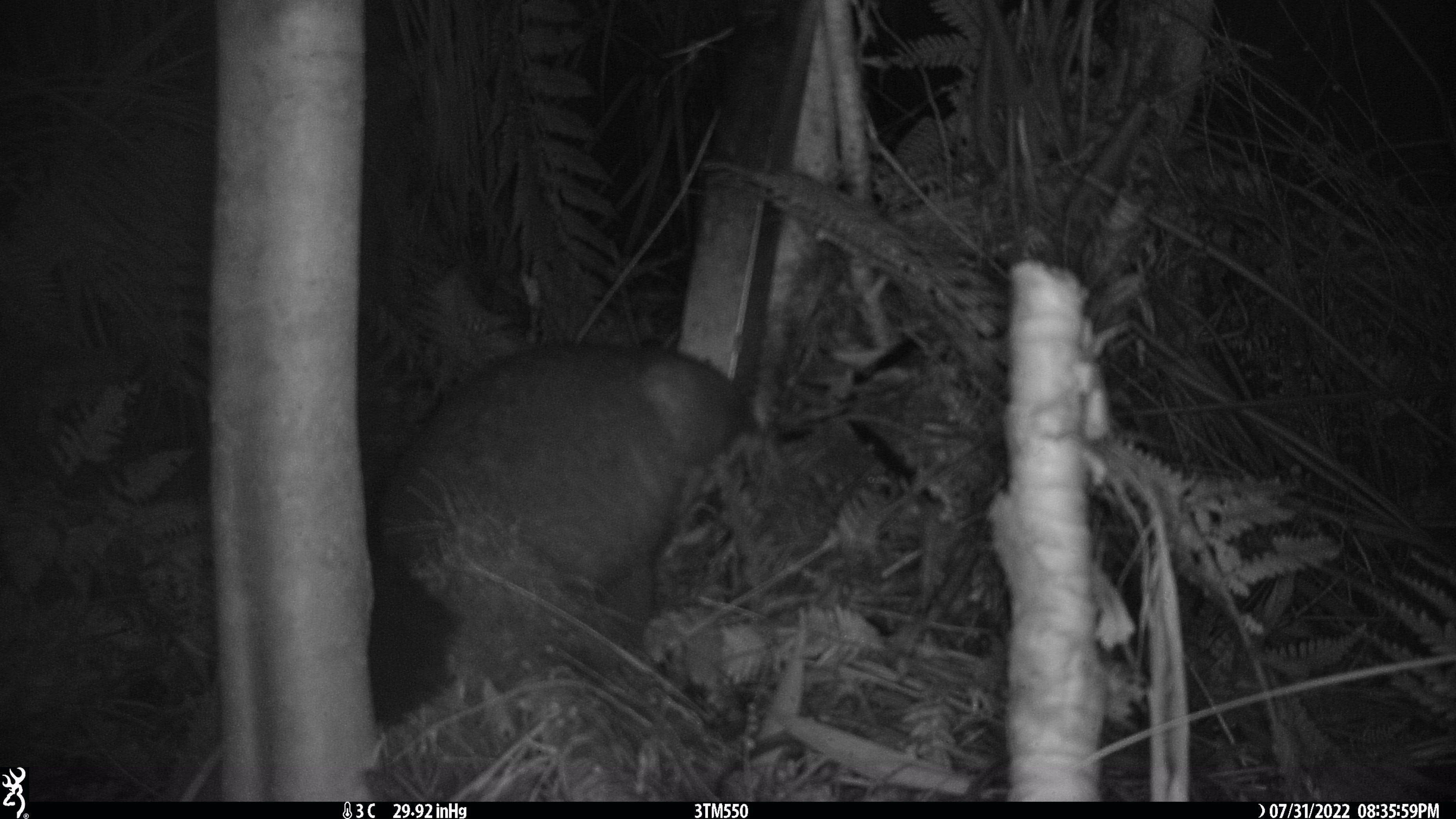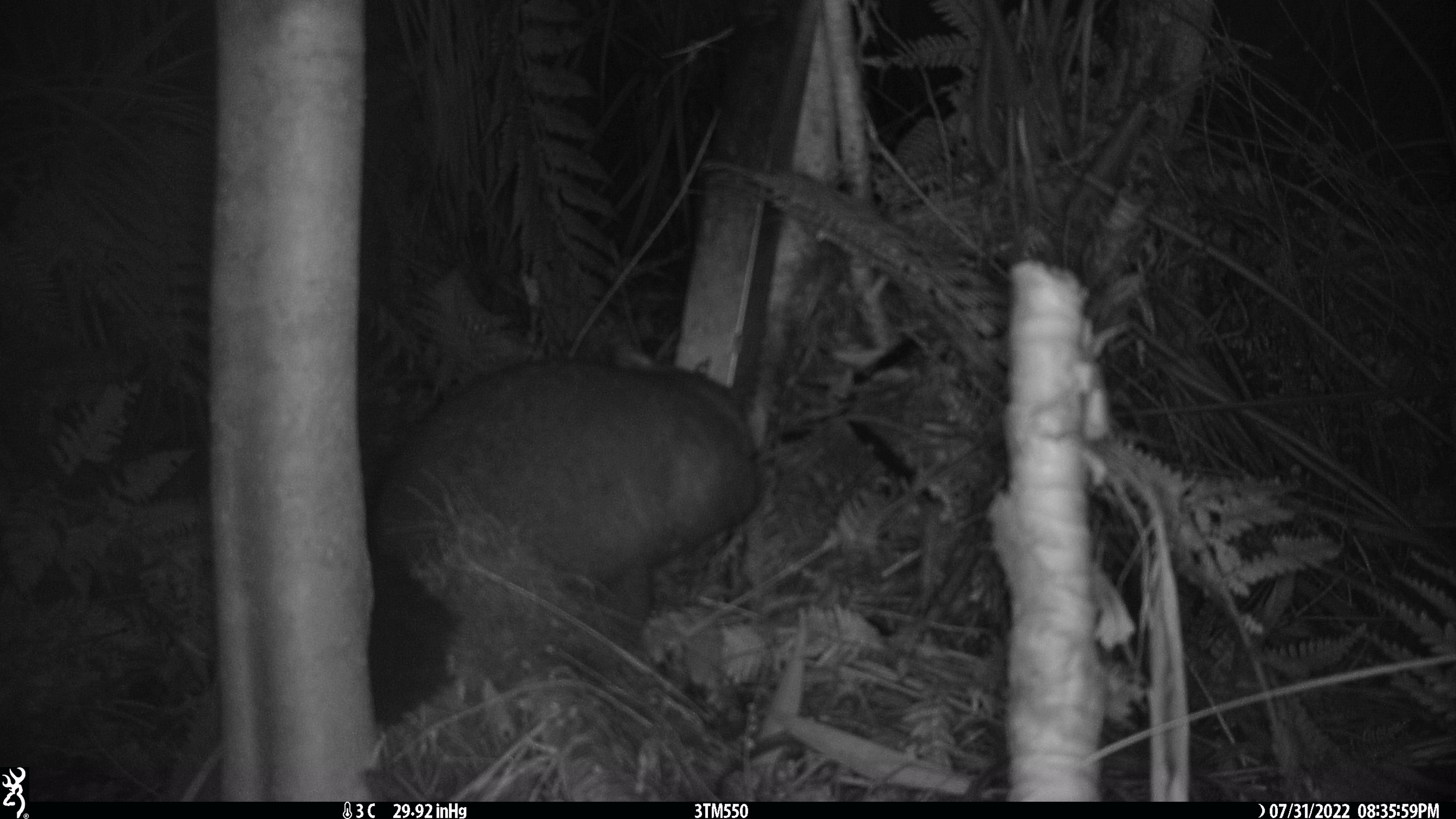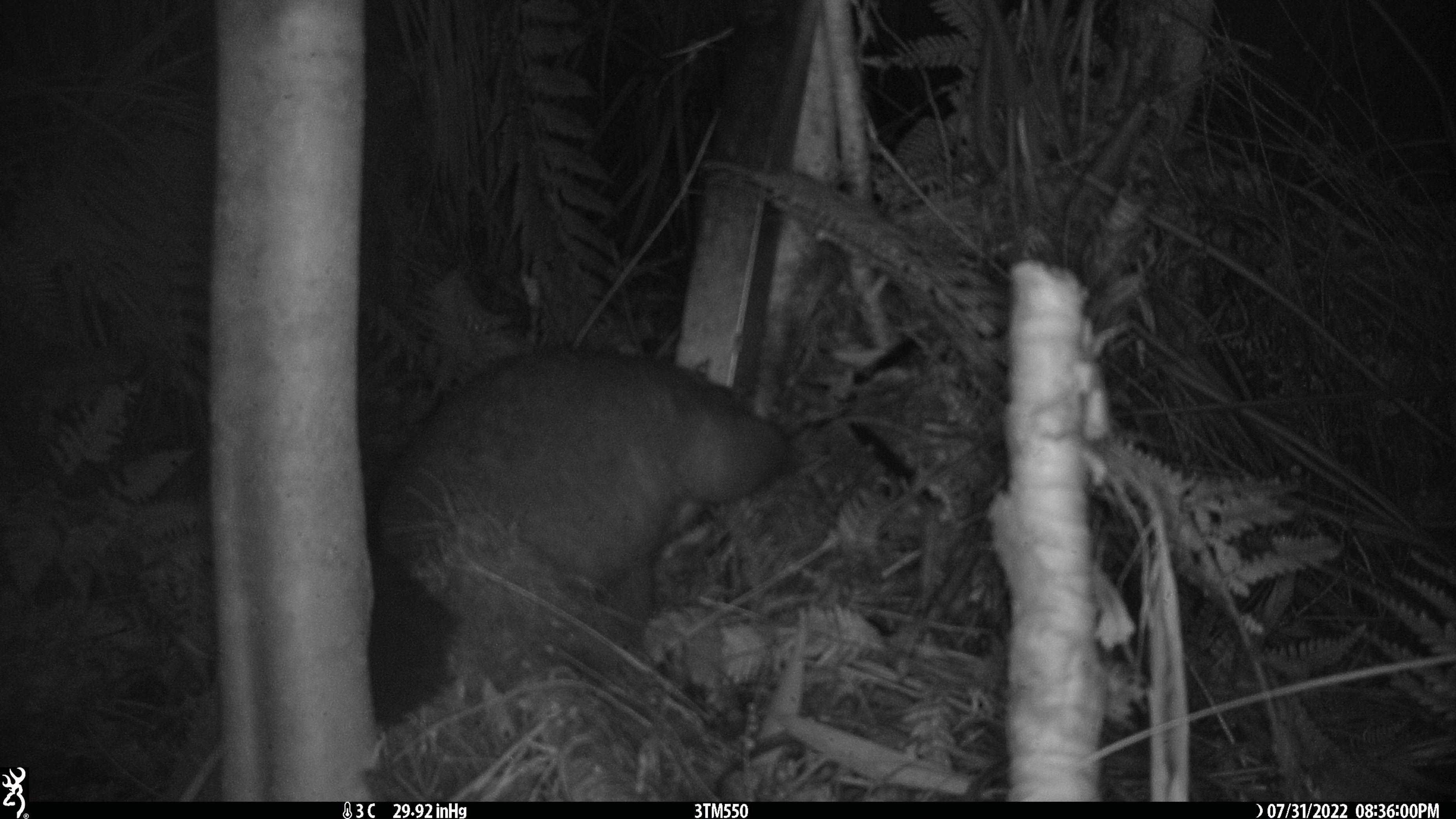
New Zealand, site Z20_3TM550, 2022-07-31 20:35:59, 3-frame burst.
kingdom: Animalia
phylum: Chordata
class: Mammalia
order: Diprotodontia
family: Phalangeridae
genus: Trichosurus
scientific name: Trichosurus vulpecula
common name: common brushtail possum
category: possum